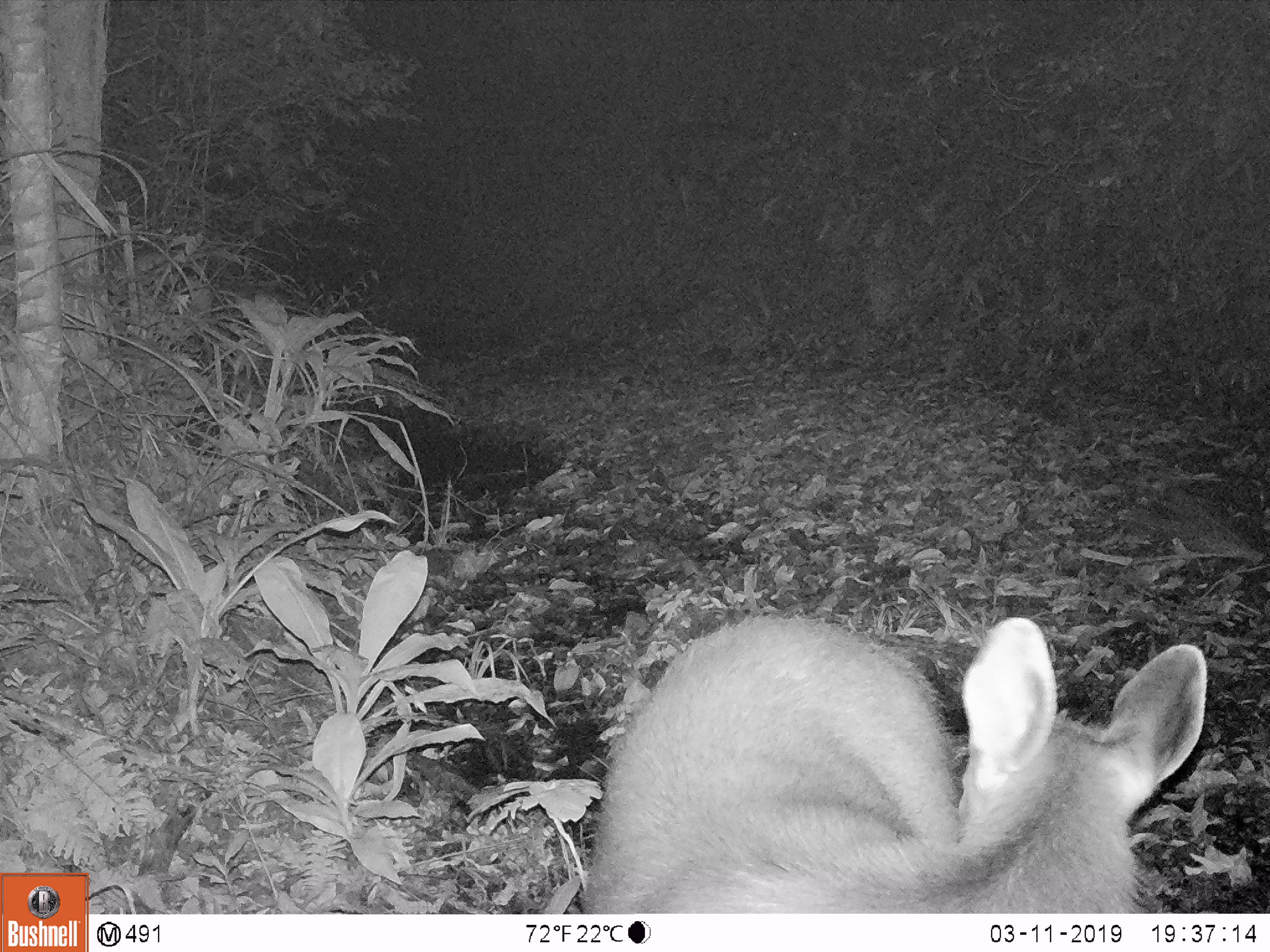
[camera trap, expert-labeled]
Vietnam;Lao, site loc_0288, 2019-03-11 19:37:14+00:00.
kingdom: Animalia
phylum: Chordata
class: Mammalia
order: Artiodactyla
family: Cervidae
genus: Rusa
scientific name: Rusa unicolor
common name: sambar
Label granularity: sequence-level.